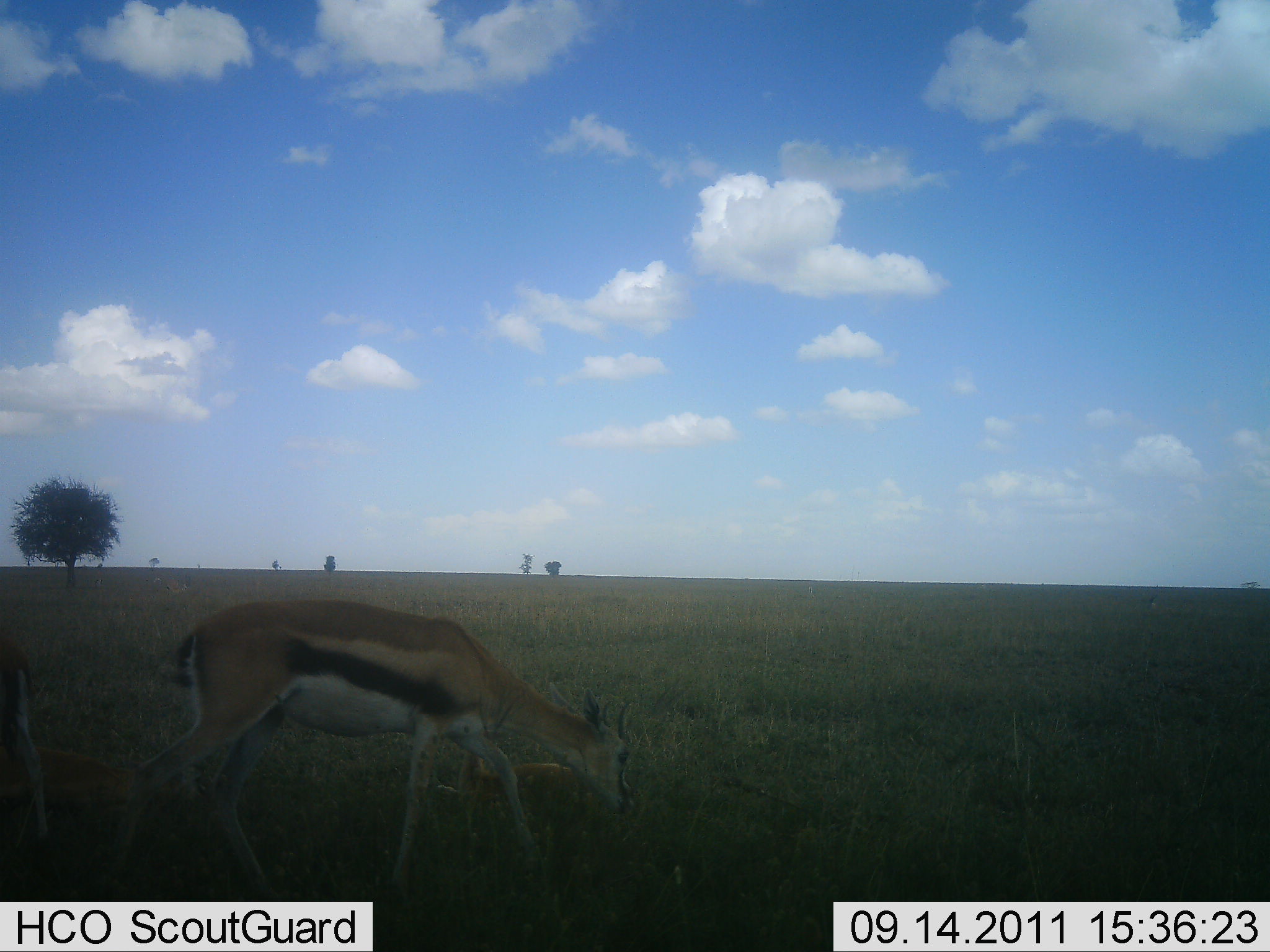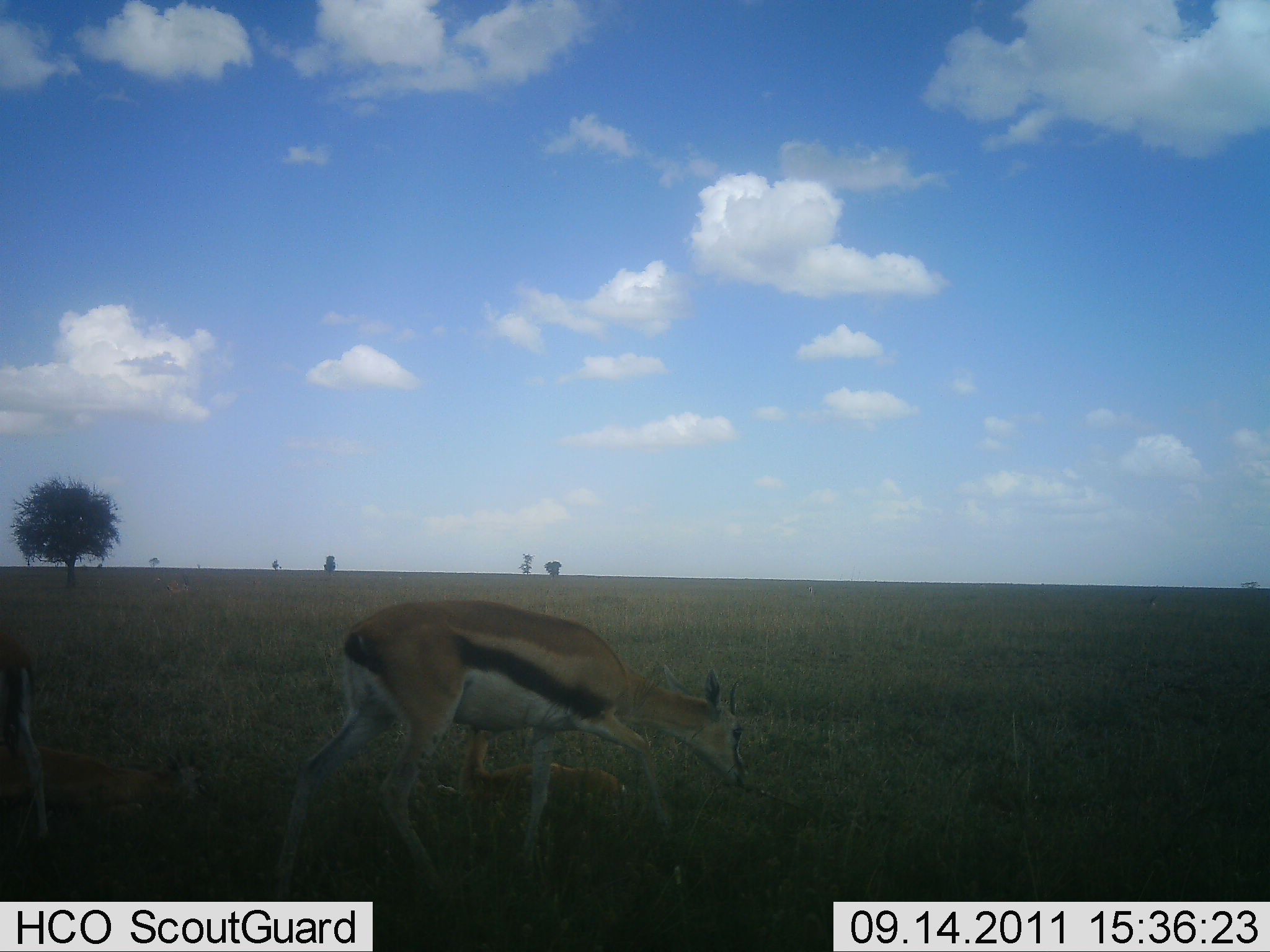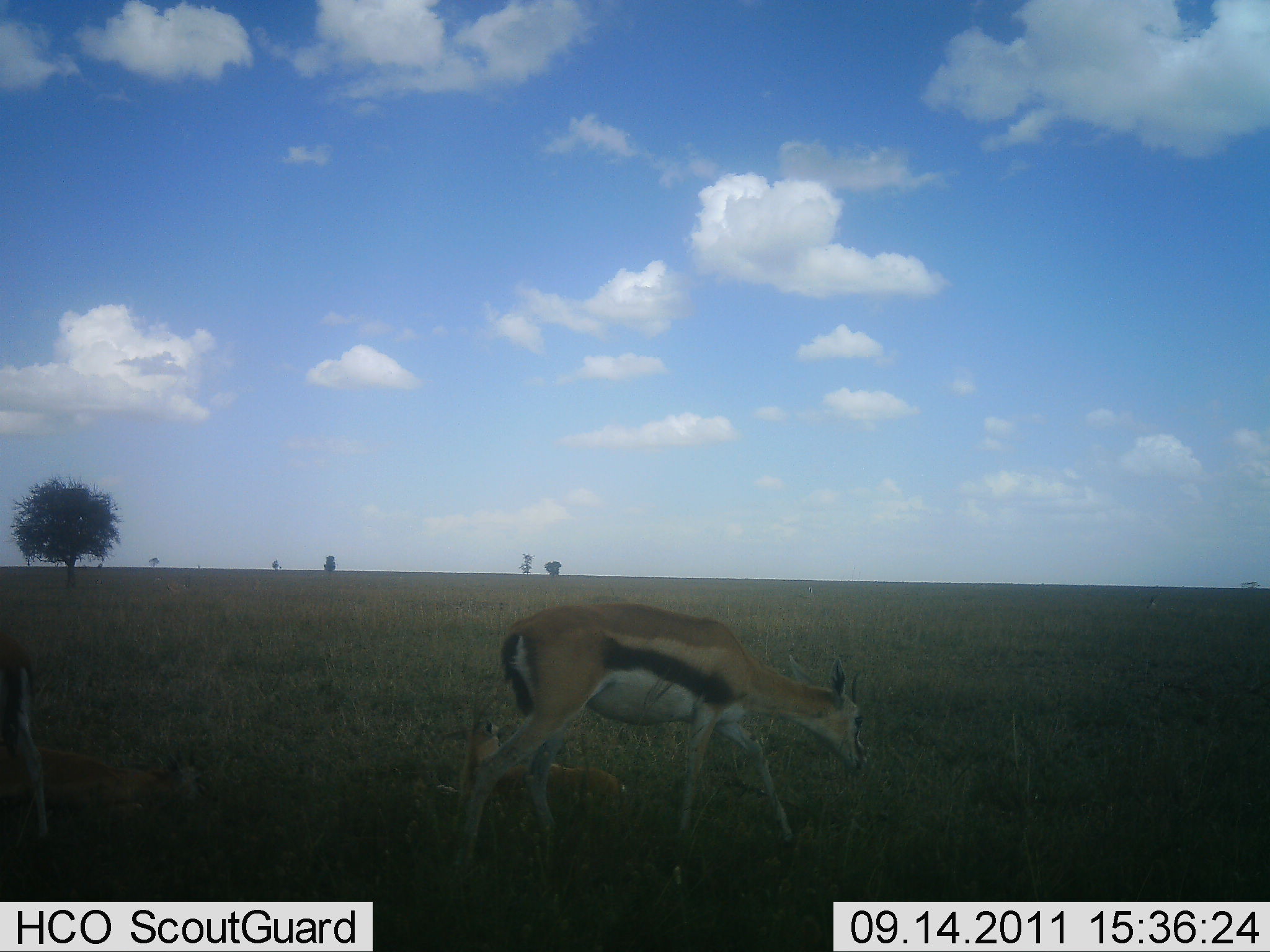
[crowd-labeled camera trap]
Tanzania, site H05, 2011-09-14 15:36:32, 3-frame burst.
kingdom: Animalia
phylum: Chordata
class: Mammalia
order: Artiodactyla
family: Bovidae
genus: Eudorcas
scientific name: Eudorcas thomsonii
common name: thomson's gazelle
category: gazellethomsons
Gazellethomsons (thomson's gazelle) (Eudorcas thomsonii), count 4. Behavior (volunteer vote fractions): standing 40%, resting 50%, moving 80%, interacting 0%. Young present (vote fraction): 20%. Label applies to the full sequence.